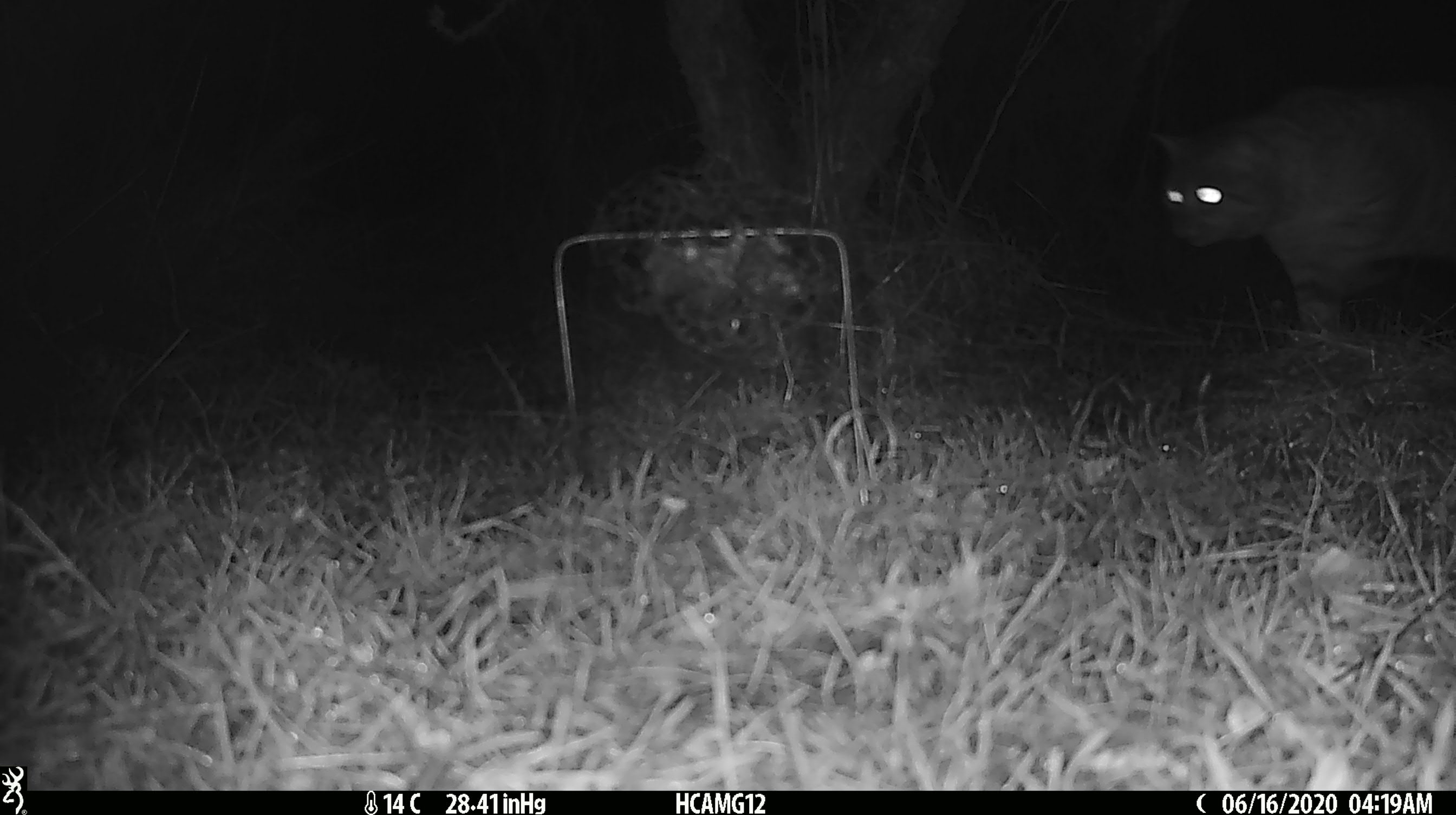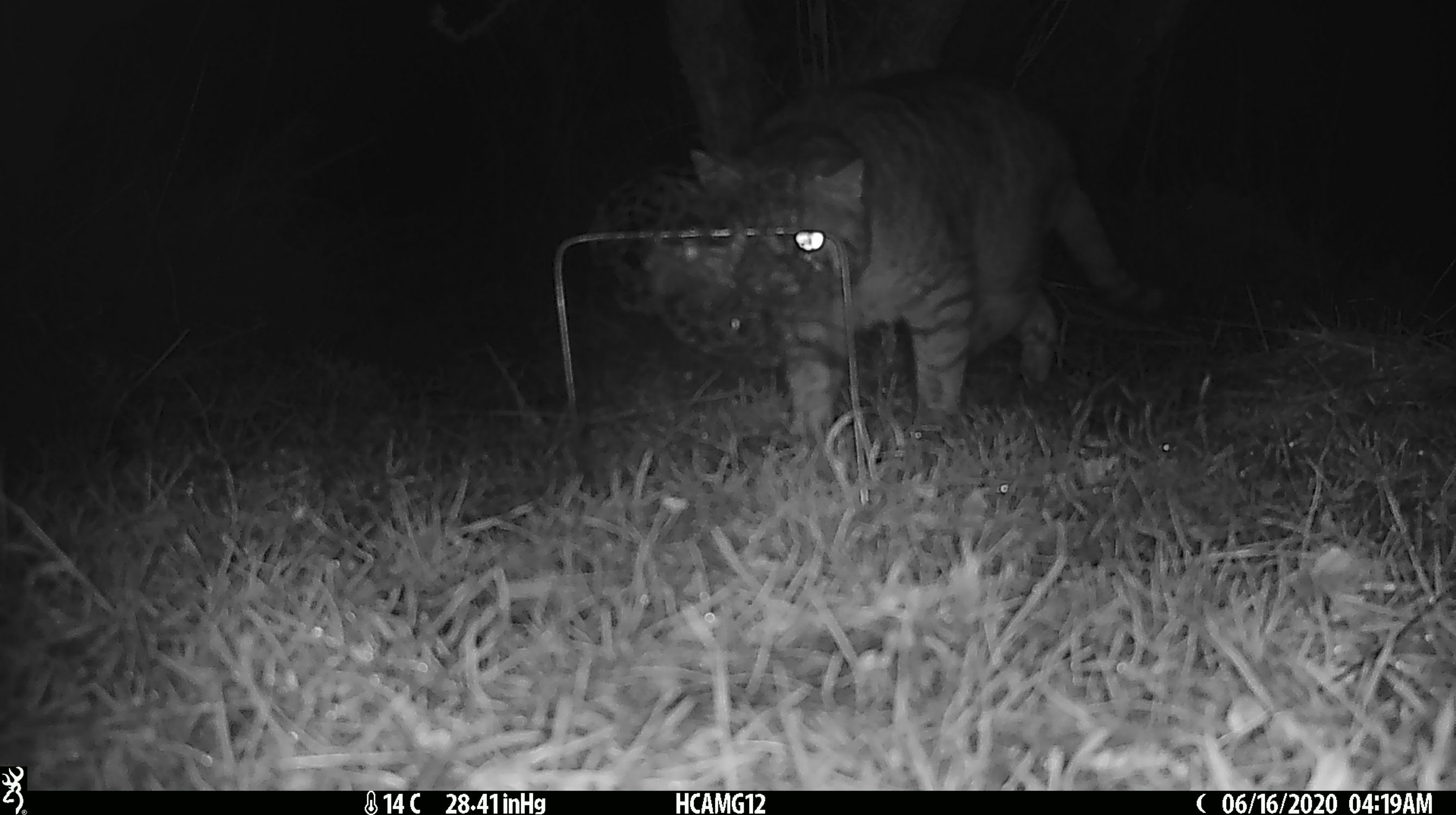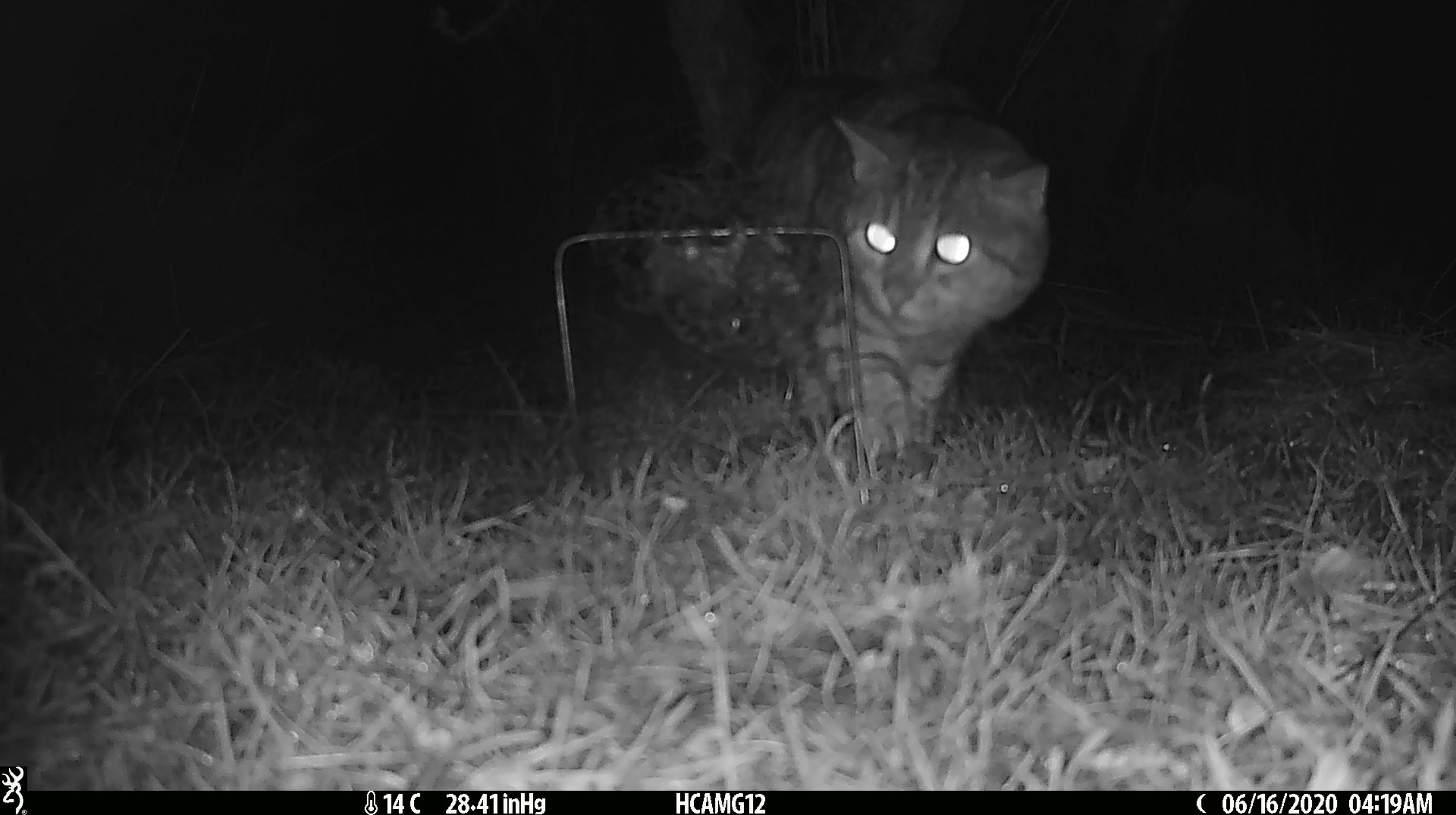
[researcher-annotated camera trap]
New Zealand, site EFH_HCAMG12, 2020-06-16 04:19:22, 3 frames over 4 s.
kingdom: Animalia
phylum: Chordata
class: Mammalia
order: Carnivora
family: Felidae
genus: Felis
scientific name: Felis catus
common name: domestic cat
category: cat